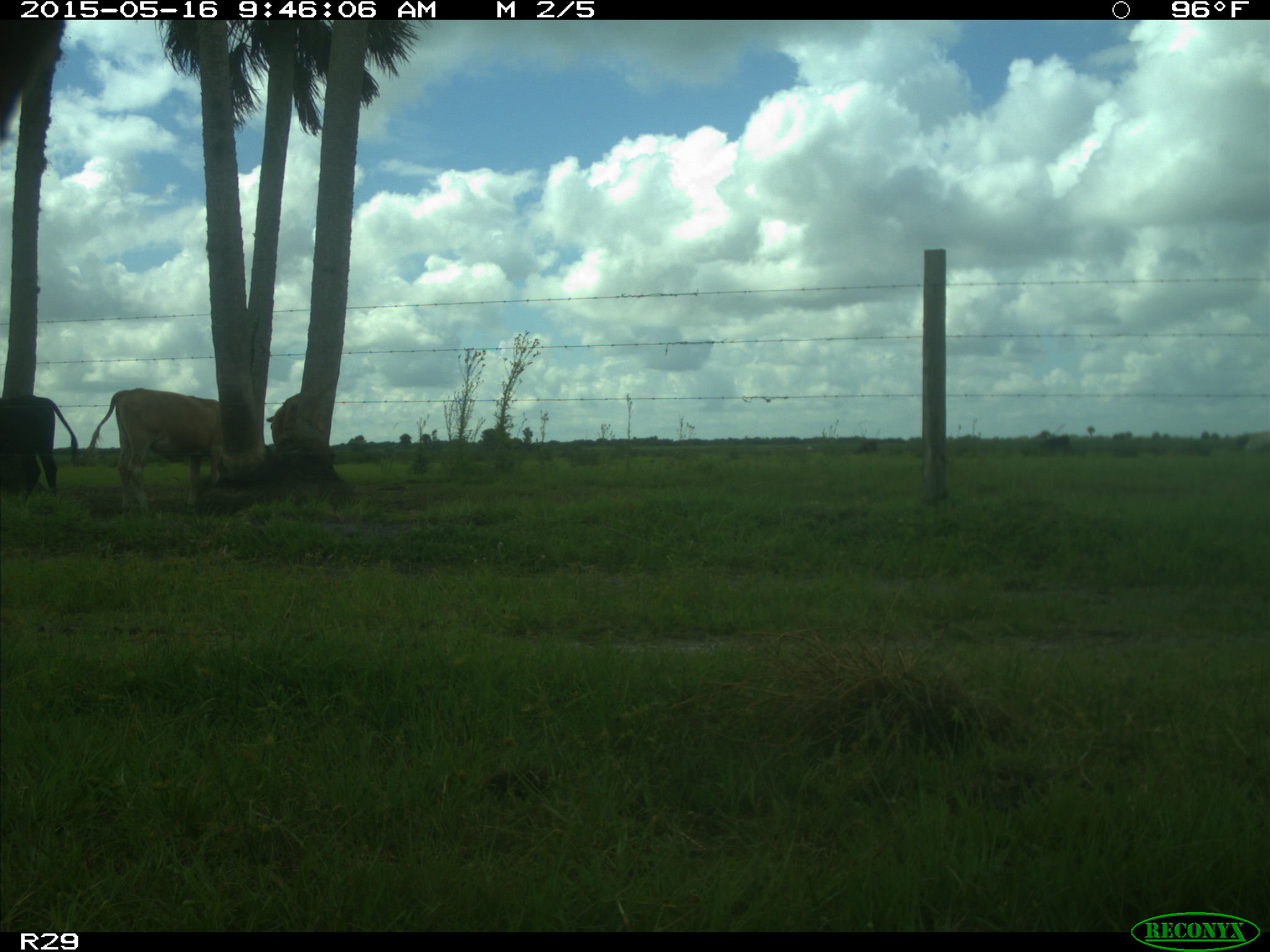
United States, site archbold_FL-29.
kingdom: Animalia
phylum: Chordata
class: Mammalia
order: Artiodactyla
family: Bovidae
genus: Bos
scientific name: Bos taurus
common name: domestic cow